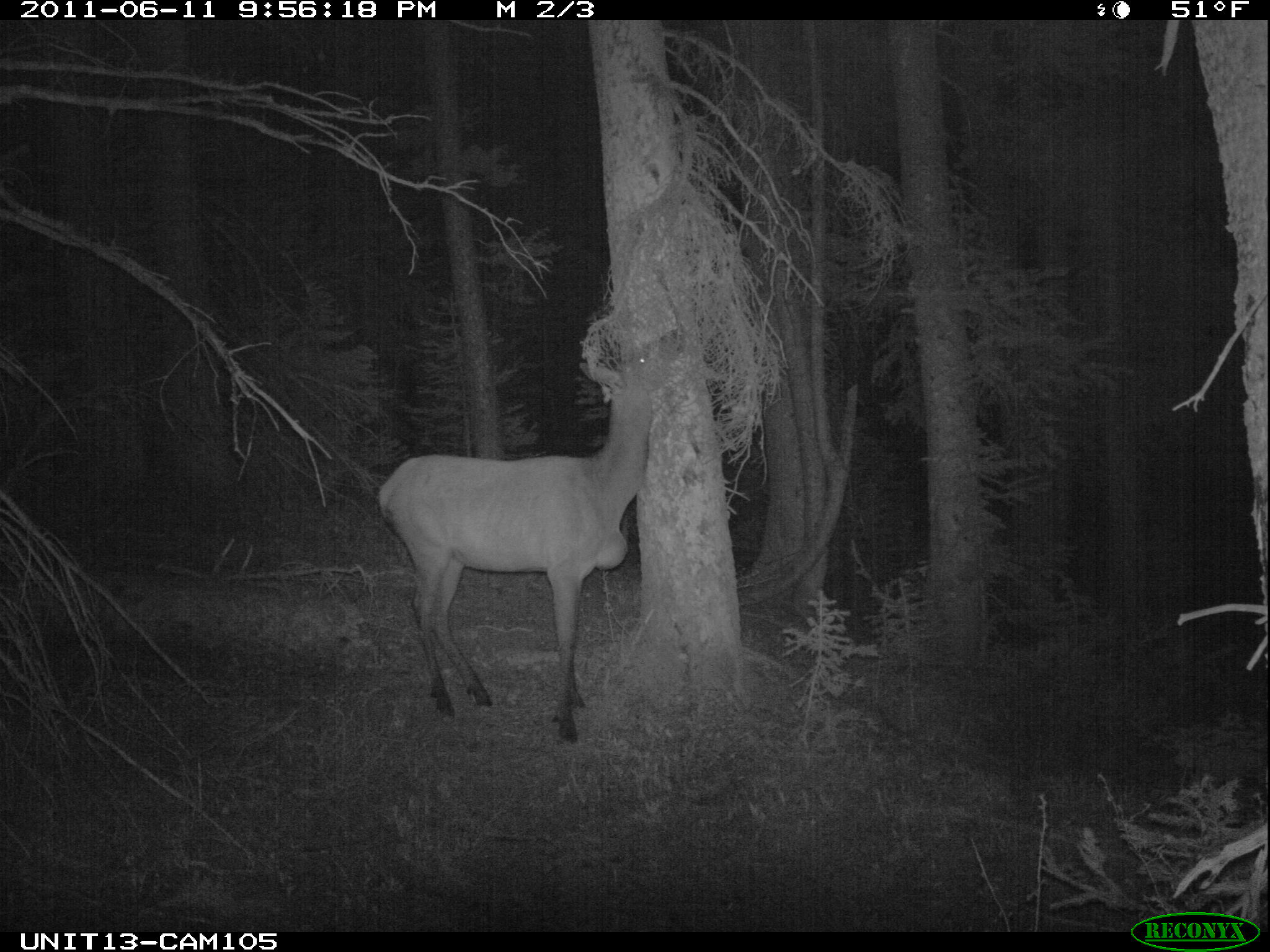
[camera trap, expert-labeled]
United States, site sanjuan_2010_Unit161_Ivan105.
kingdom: Animalia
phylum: Chordata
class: Mammalia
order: Artiodactyla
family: Cervidae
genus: Cervus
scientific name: Cervus elaphus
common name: red deer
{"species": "Cervus elaphus (red deer)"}